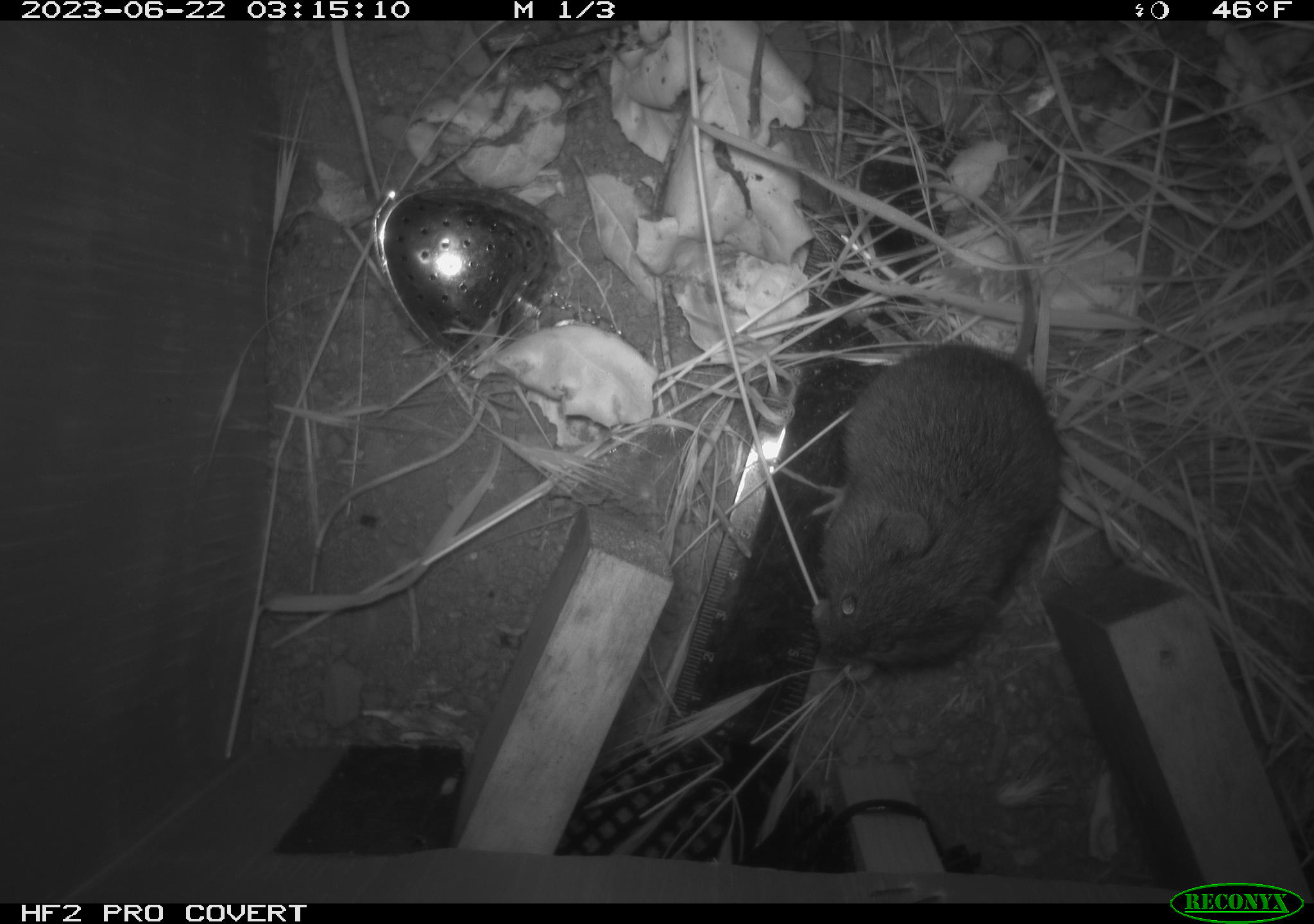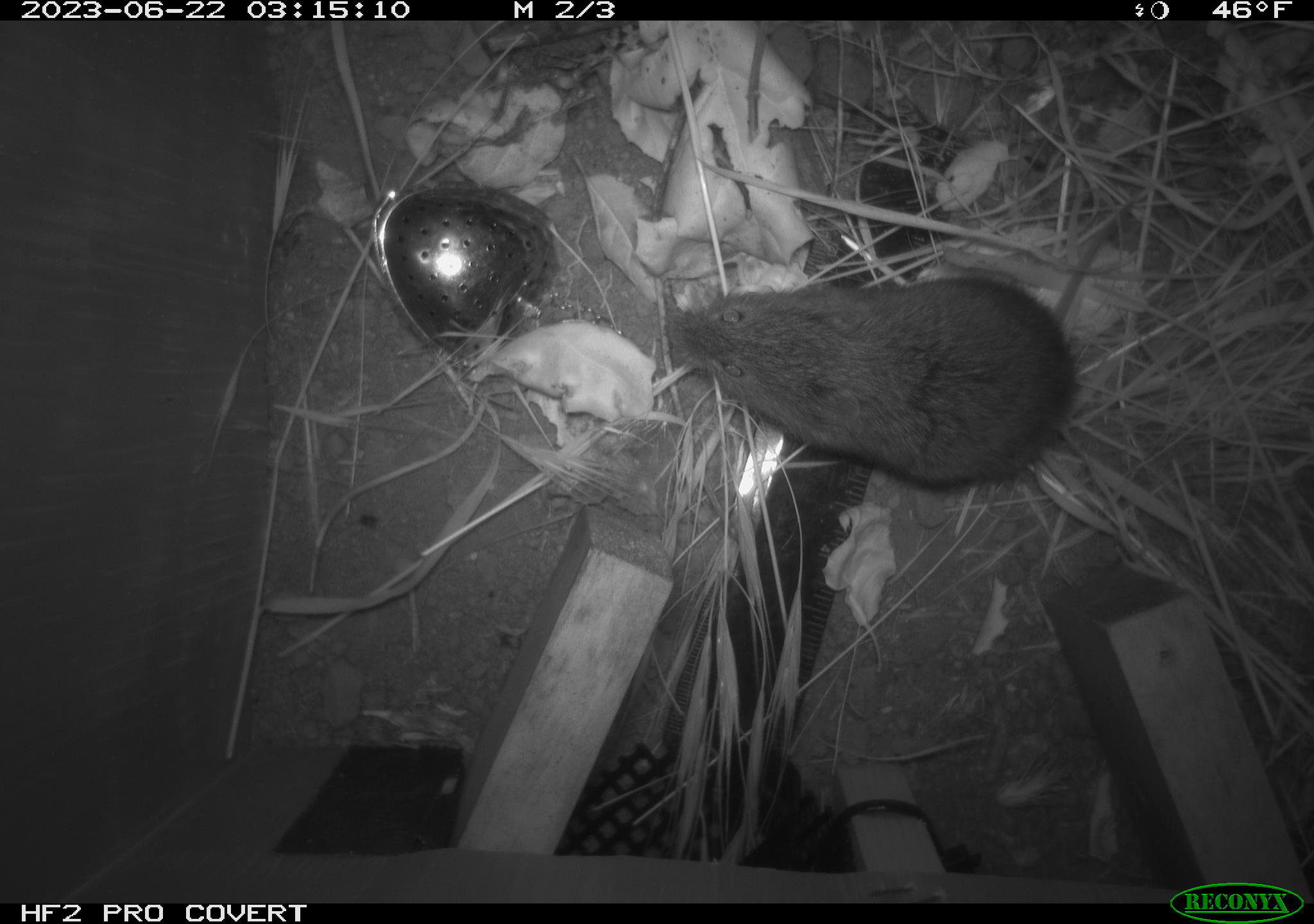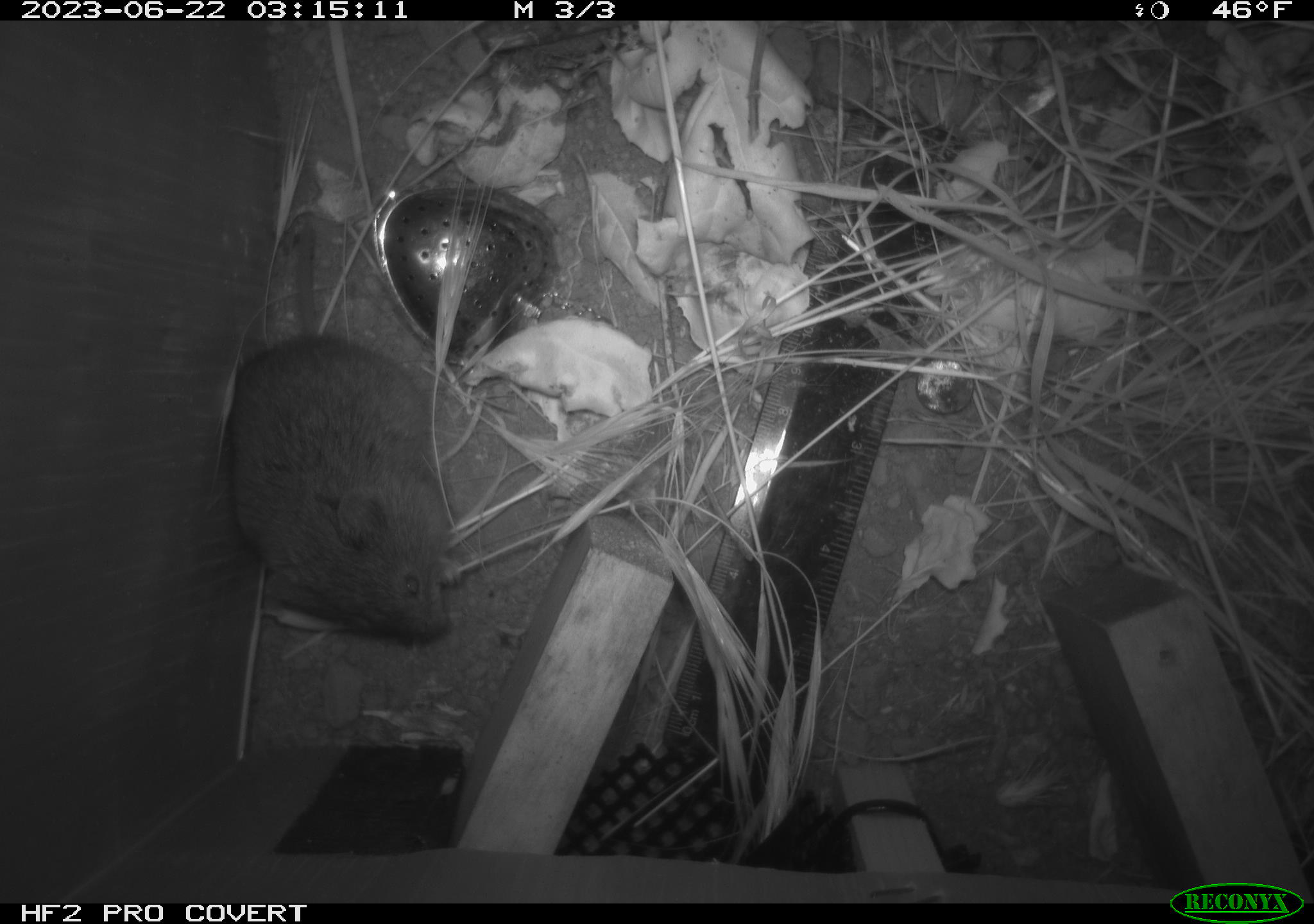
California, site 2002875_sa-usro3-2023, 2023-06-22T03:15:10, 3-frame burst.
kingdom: Animalia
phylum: Chordata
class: Mammalia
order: Rodentia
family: Cricetidae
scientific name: Arvicolinae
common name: voles, lemmings, and muskrats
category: arvicolinae subfamily